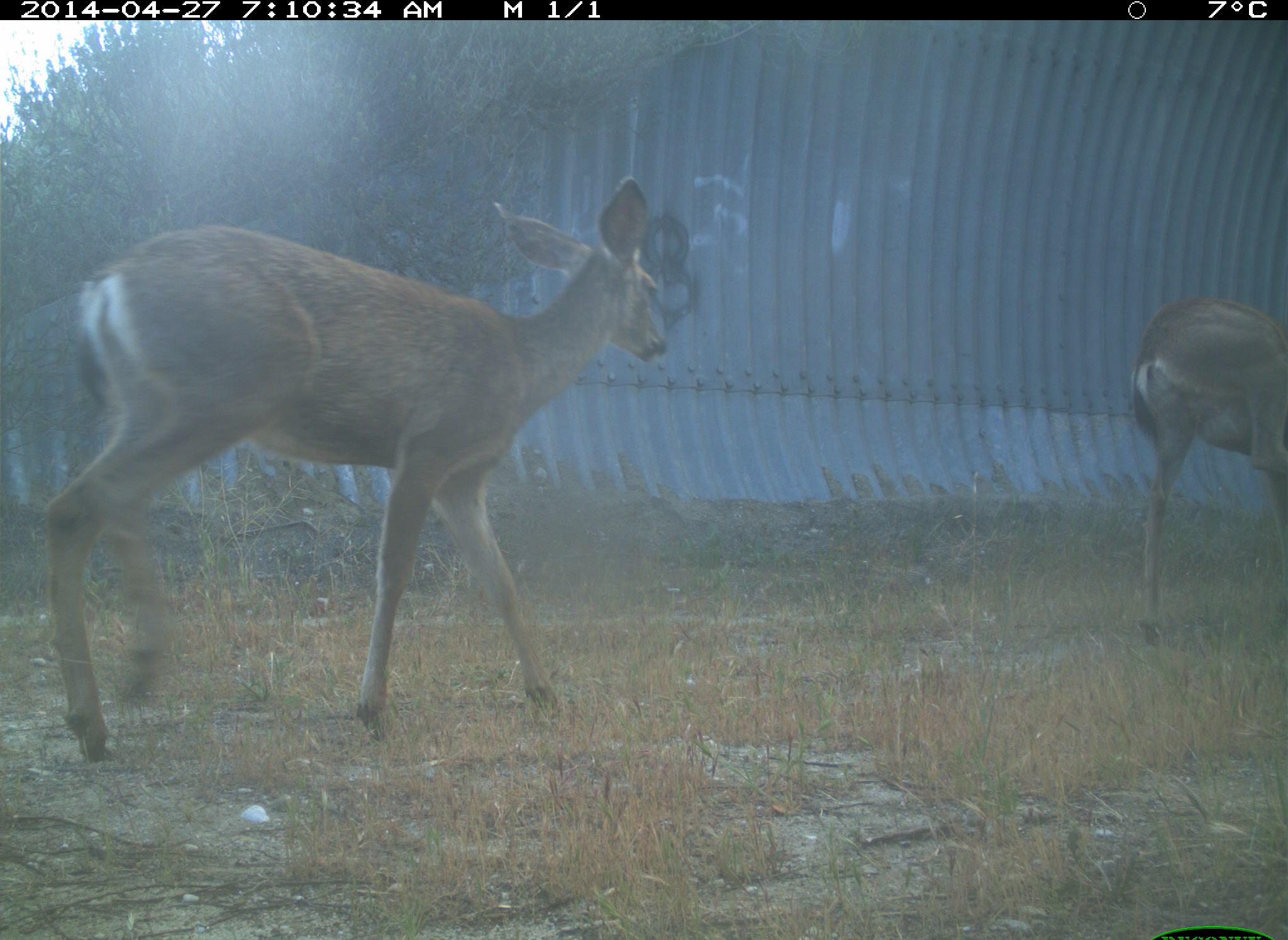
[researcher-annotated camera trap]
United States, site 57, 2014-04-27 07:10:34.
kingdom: Animalia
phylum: Chordata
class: Mammalia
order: Artiodactyla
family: Cervidae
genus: Odocoileus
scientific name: Odocoileus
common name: deer